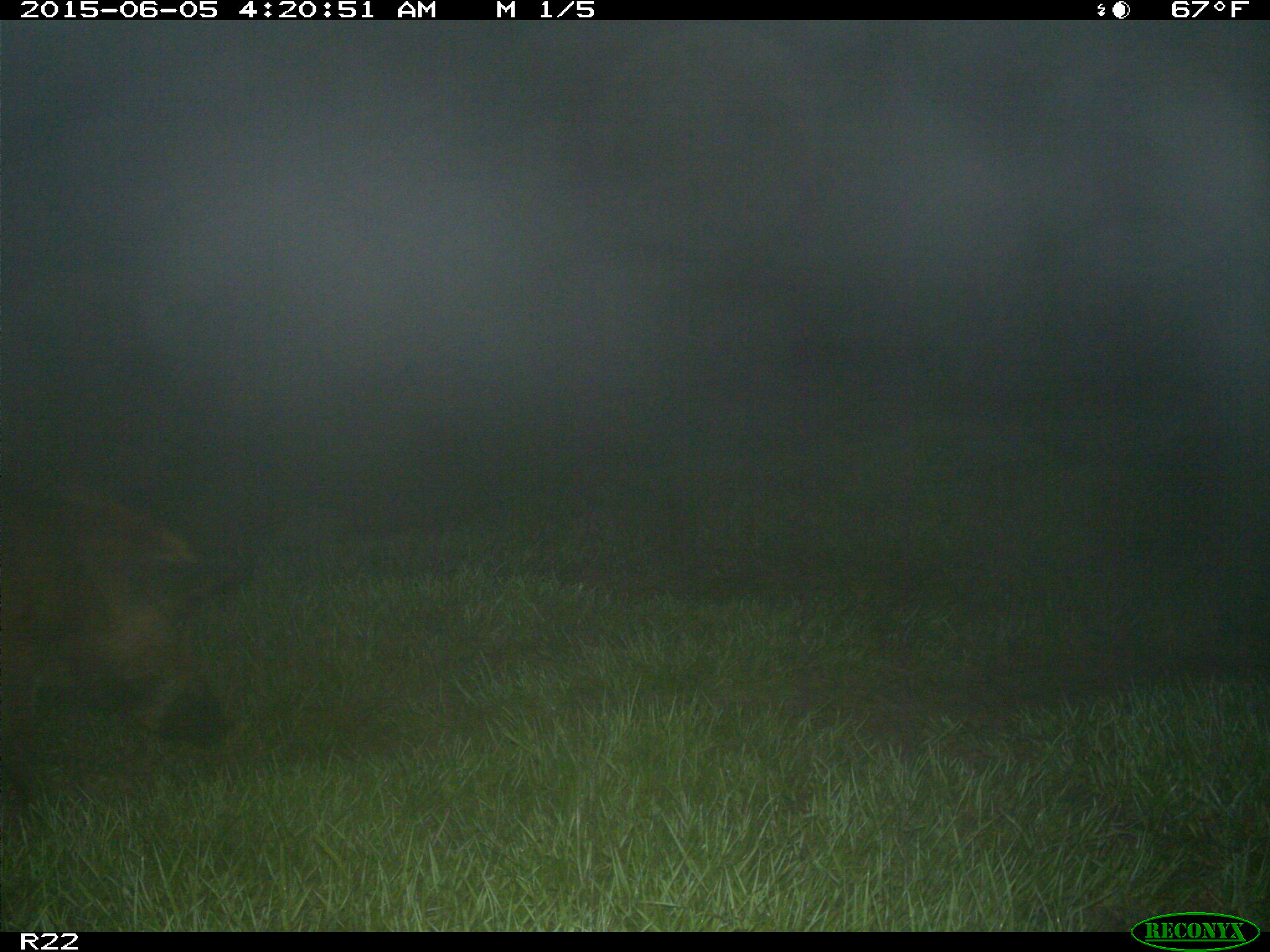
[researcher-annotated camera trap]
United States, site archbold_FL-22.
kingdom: Animalia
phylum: Chordata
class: Mammalia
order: Artiodactyla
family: Bovidae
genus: Bos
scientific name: Bos taurus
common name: domestic cow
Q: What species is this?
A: Bos taurus (domestic cow).